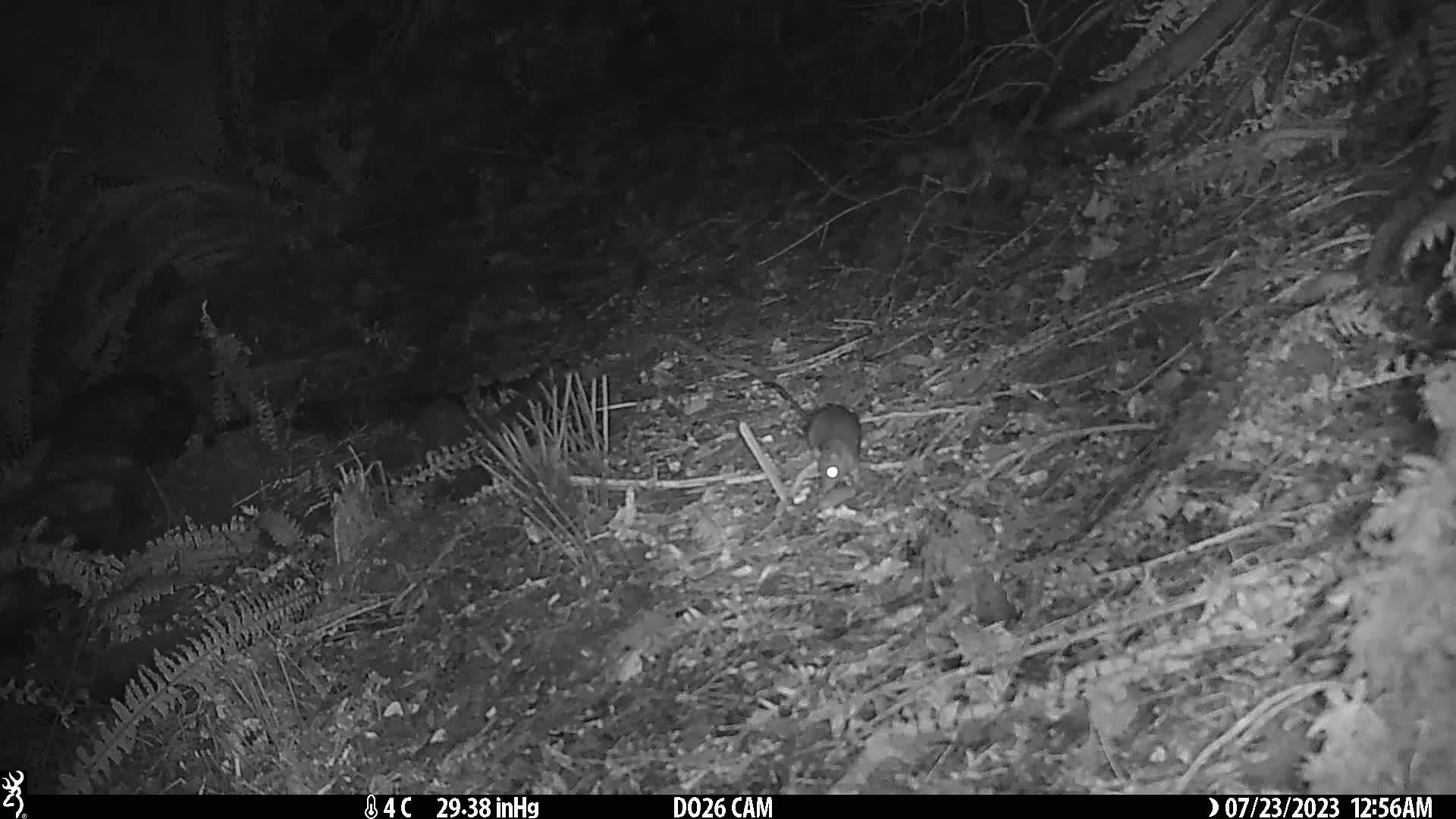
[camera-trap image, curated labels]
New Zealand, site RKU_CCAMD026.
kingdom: Animalia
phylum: Chordata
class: Mammalia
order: Rodentia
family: Muridae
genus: Rattus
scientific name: Rattus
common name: rat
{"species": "rat (Rattus)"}